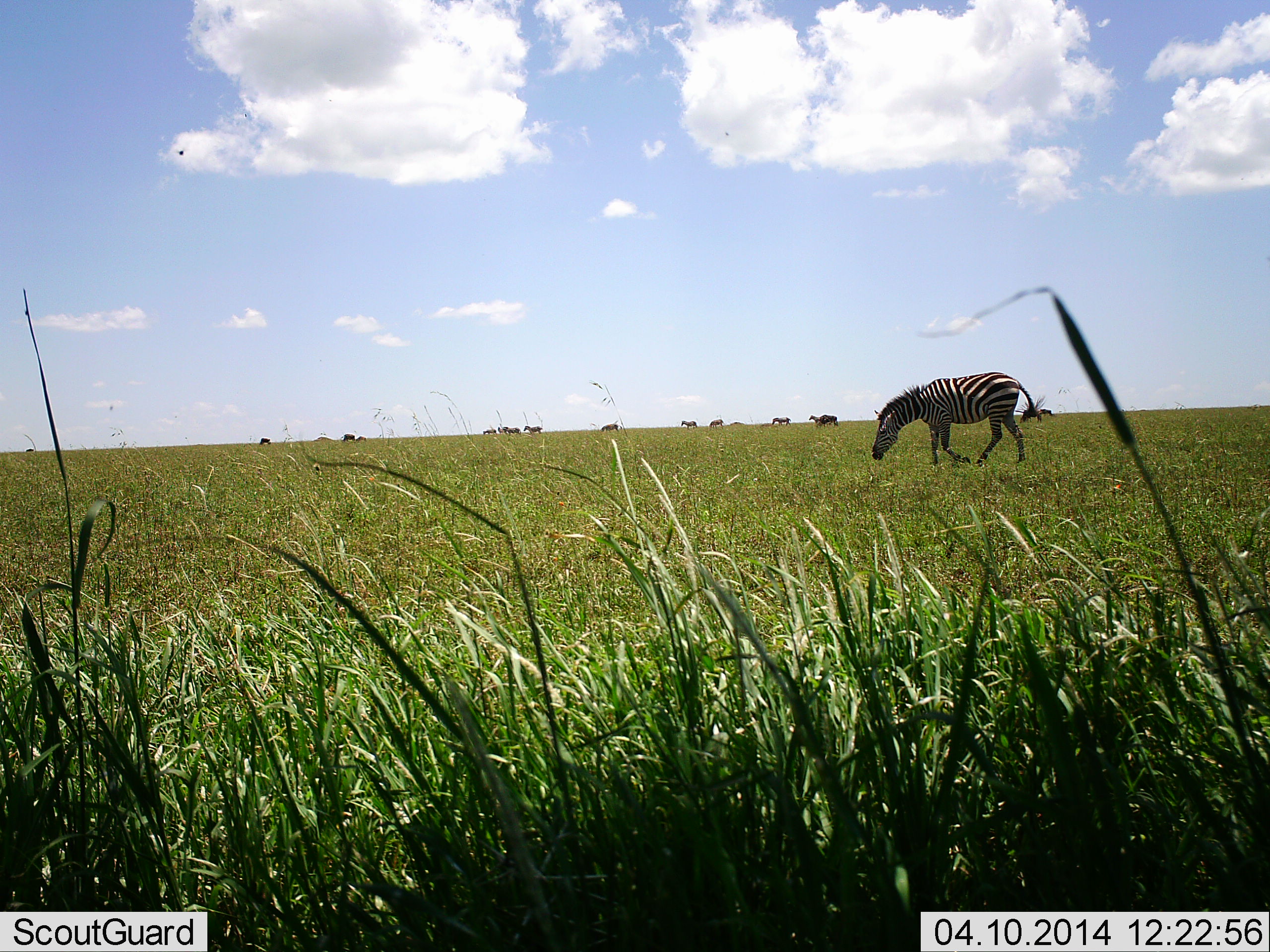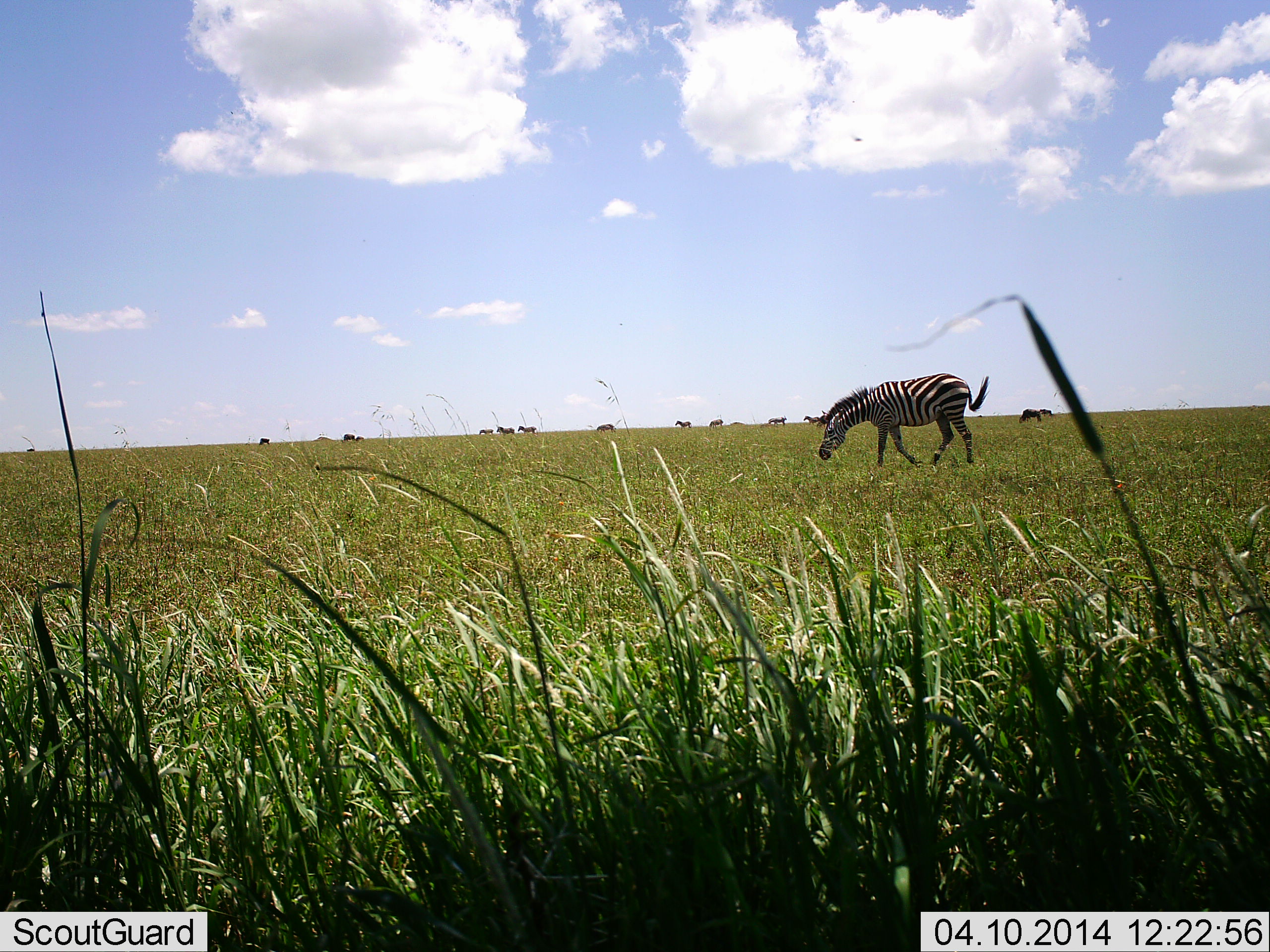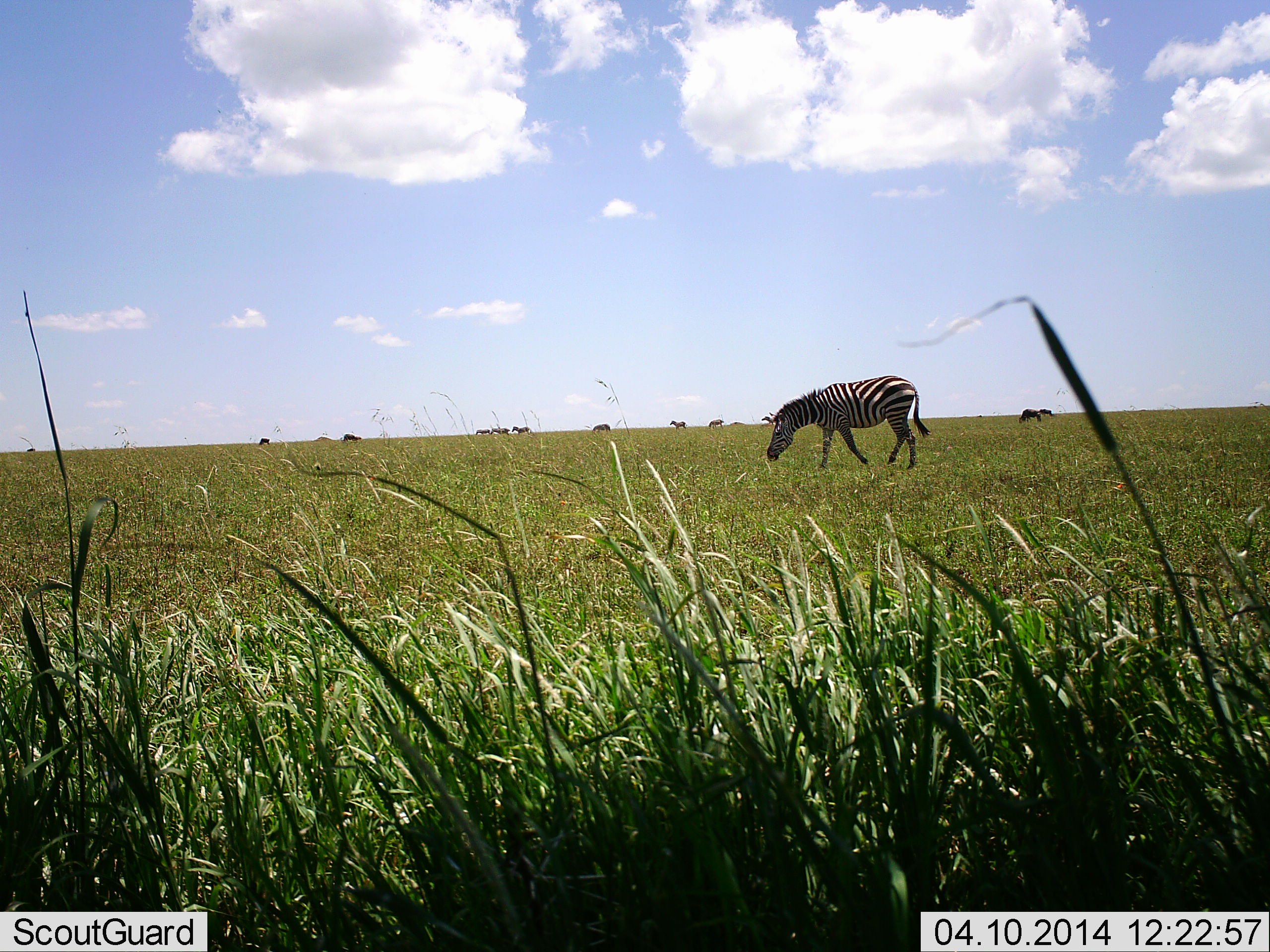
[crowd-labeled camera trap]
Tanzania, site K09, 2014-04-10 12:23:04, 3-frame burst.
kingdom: Animalia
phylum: Chordata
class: Mammalia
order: Perissodactyla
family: Equidae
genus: Equus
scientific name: Equus quagga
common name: plains zebra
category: zebra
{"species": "zebra (plains zebra) (Equus quagga)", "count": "6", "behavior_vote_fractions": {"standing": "19%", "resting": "0%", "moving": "75%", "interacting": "0%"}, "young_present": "0%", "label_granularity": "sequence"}